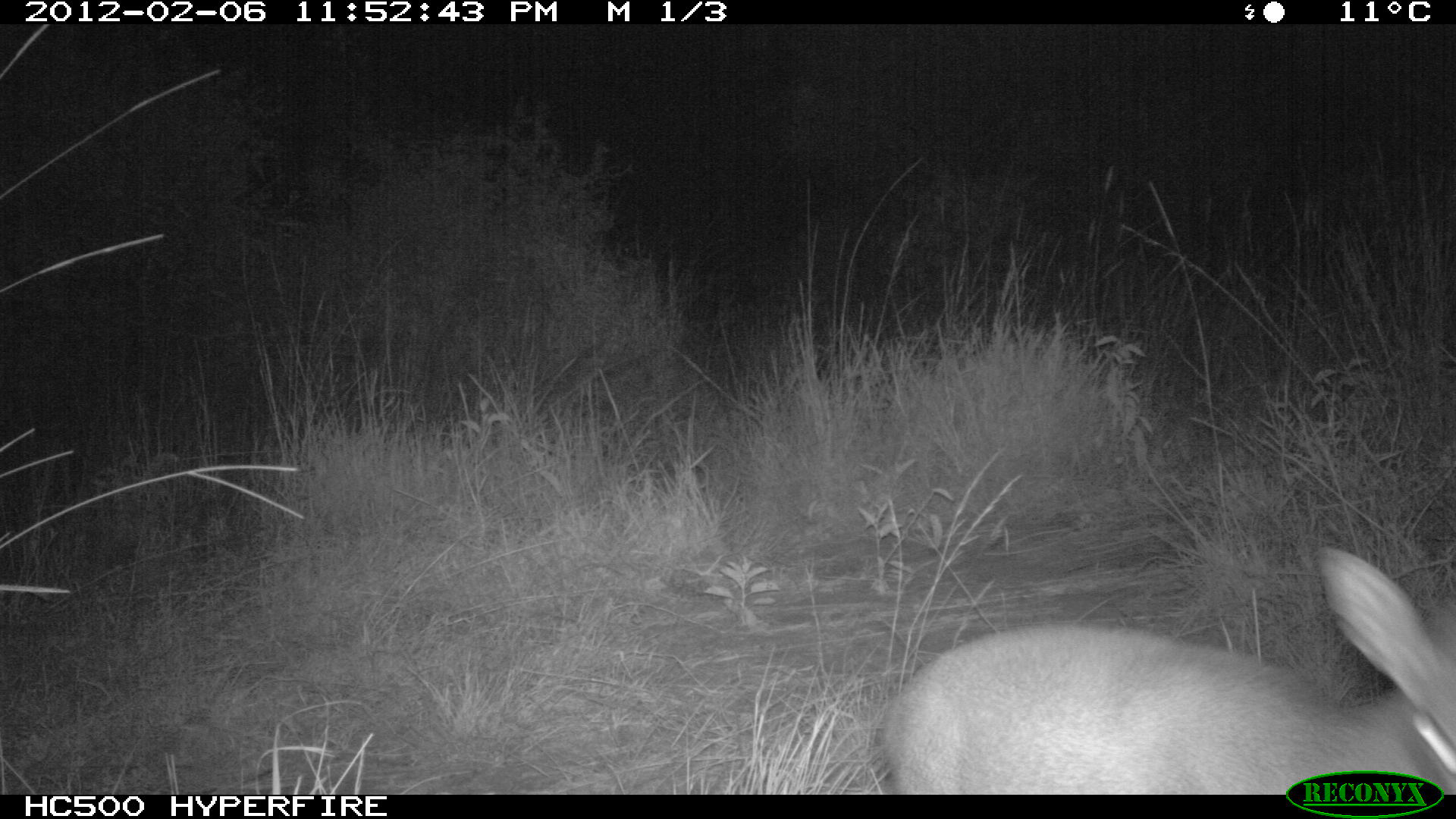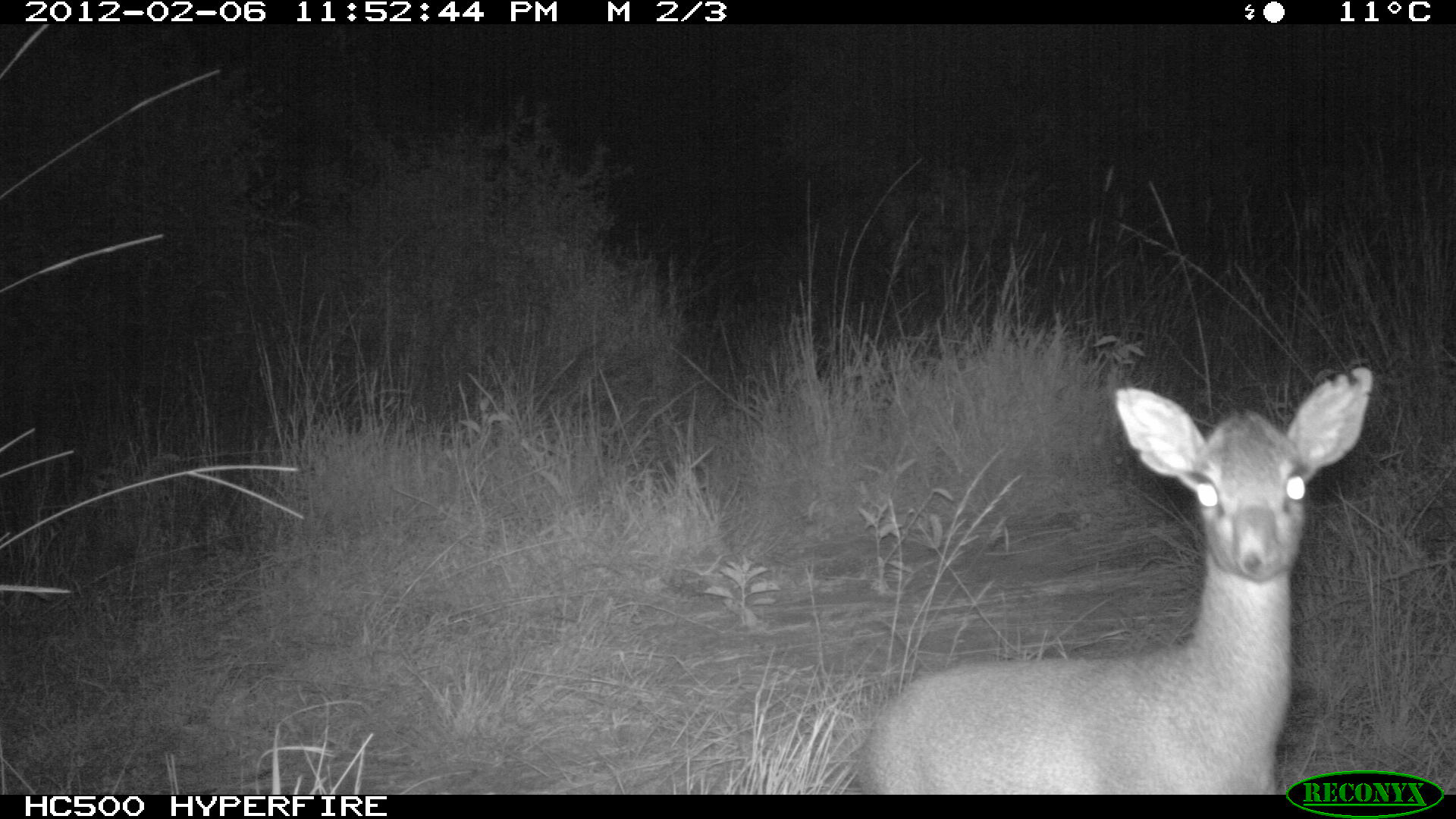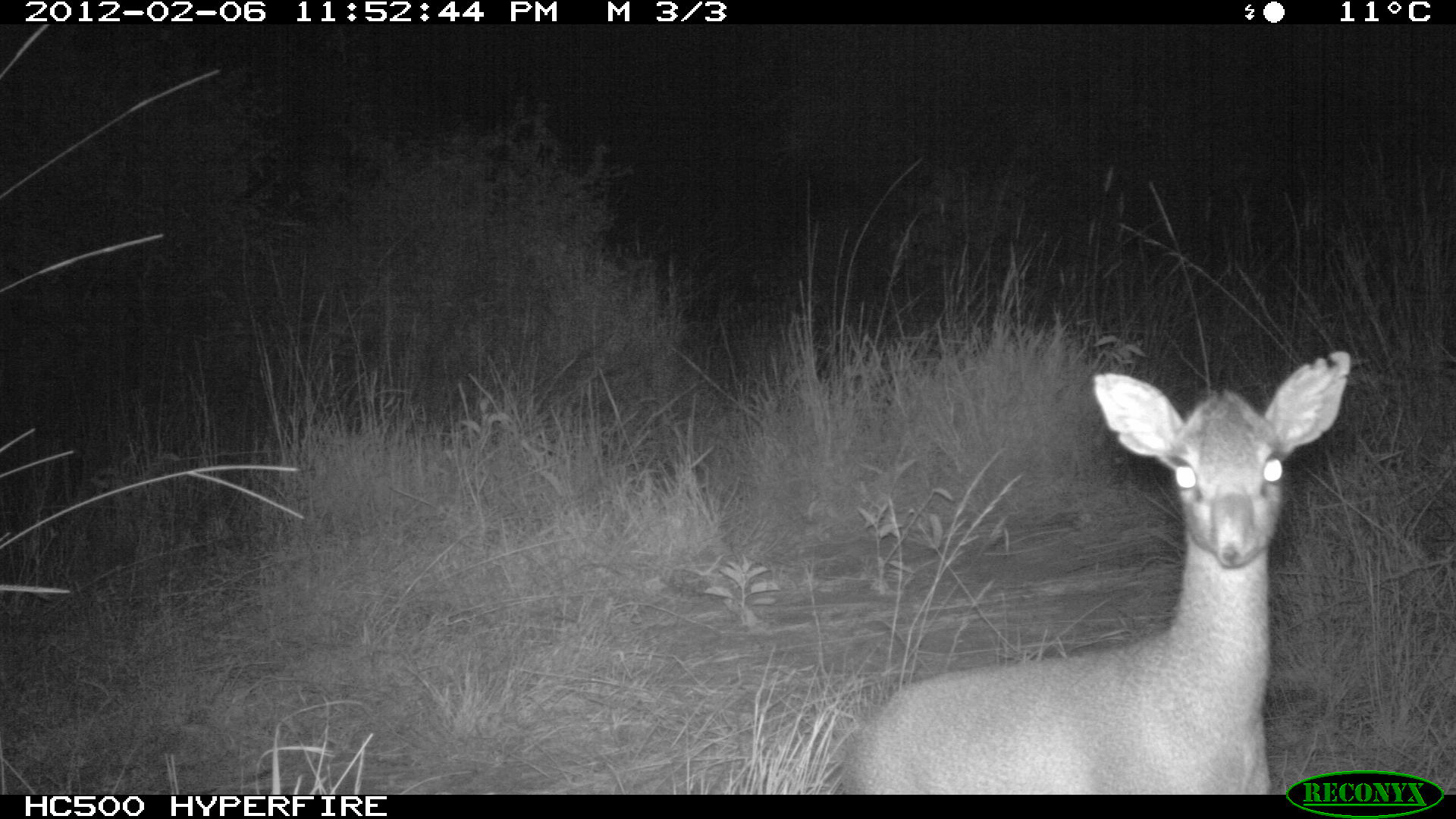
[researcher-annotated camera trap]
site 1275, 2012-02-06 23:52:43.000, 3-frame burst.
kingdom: Animalia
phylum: Chordata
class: Mammalia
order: Artiodactyla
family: Bovidae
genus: Madoqua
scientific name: Madoqua guentheri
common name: günther's dik-dik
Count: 1.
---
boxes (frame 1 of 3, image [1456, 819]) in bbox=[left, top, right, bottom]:
madoqua guentheri: bbox=[876, 539, 1456, 792]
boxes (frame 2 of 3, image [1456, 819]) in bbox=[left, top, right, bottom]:
madoqua guentheri: bbox=[852, 361, 1376, 790]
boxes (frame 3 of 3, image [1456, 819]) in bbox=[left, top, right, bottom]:
madoqua guentheri: bbox=[832, 349, 1354, 791]